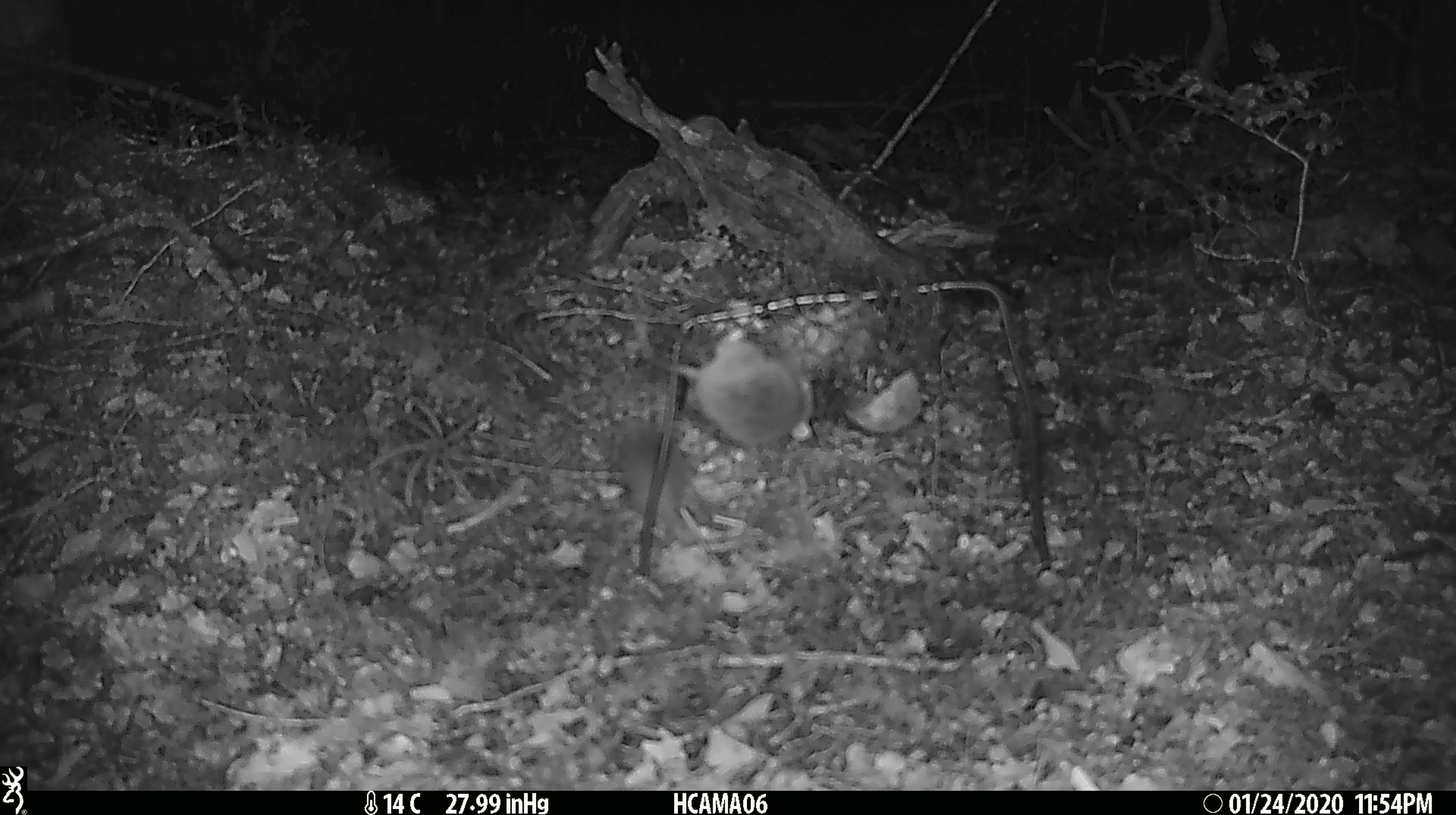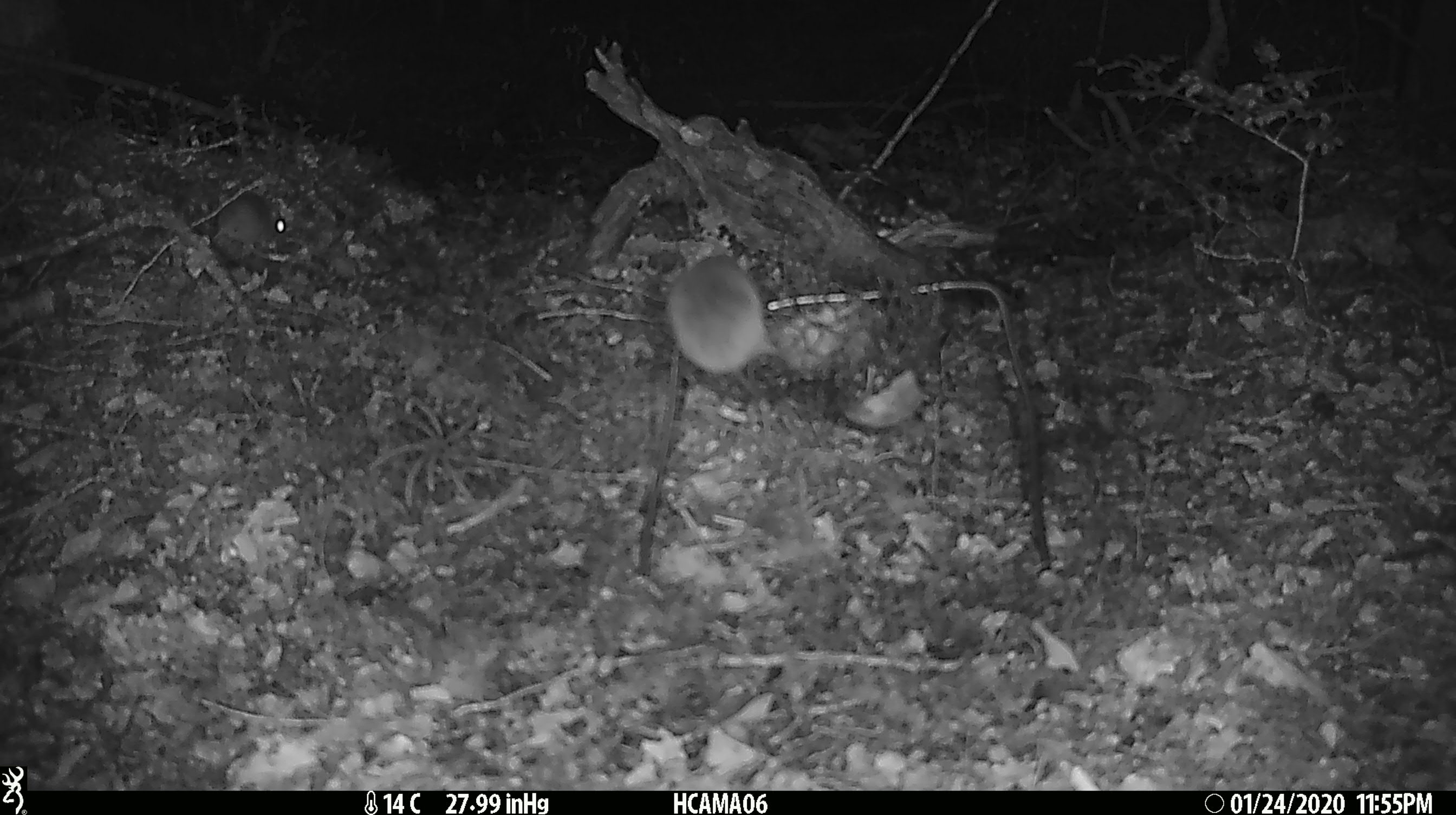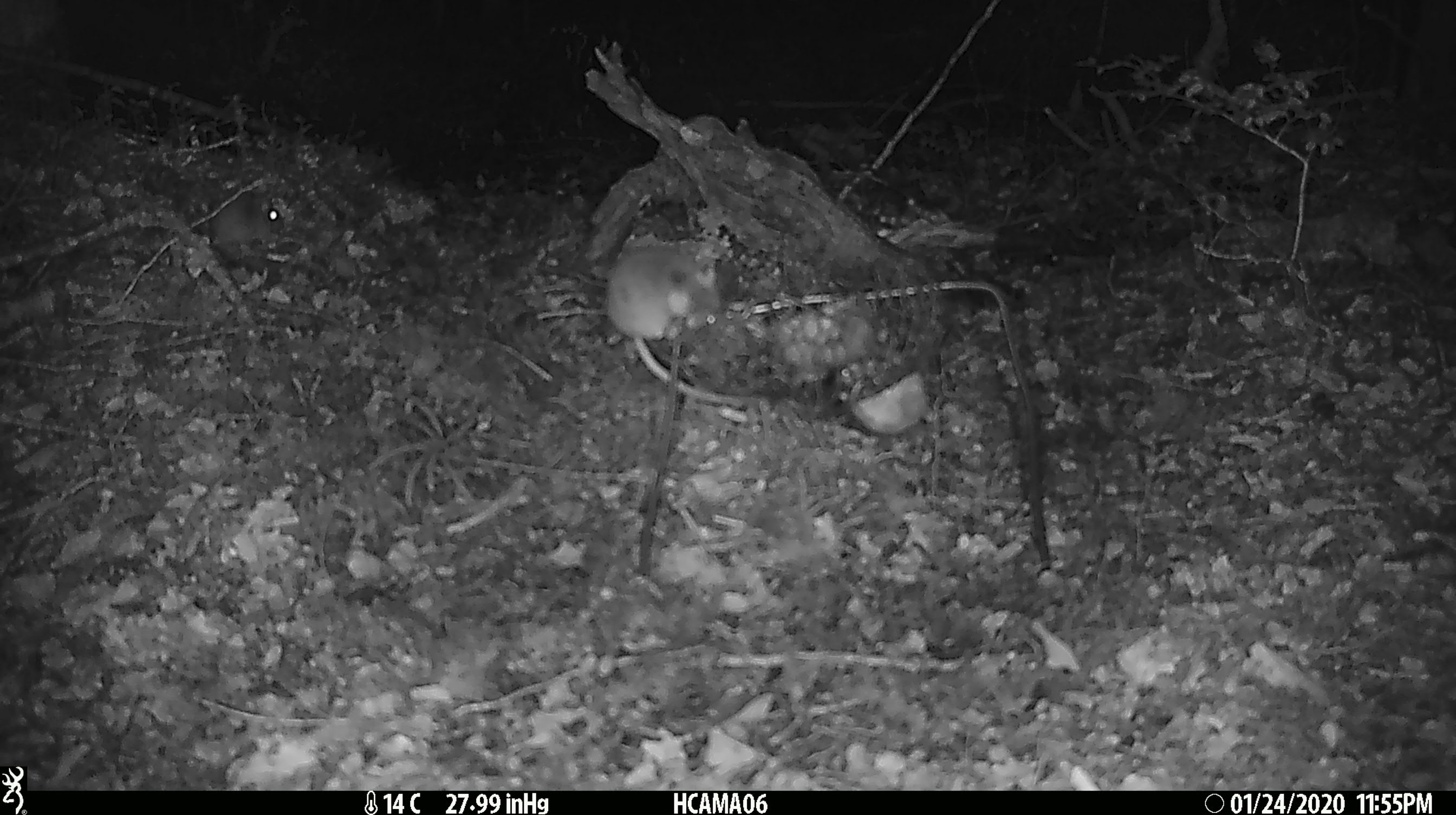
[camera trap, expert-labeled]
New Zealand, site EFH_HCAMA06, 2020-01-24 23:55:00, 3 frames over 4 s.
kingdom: Animalia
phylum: Chordata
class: Mammalia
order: Rodentia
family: Muridae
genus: Mus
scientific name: Mus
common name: mouse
Mouse (Mus).